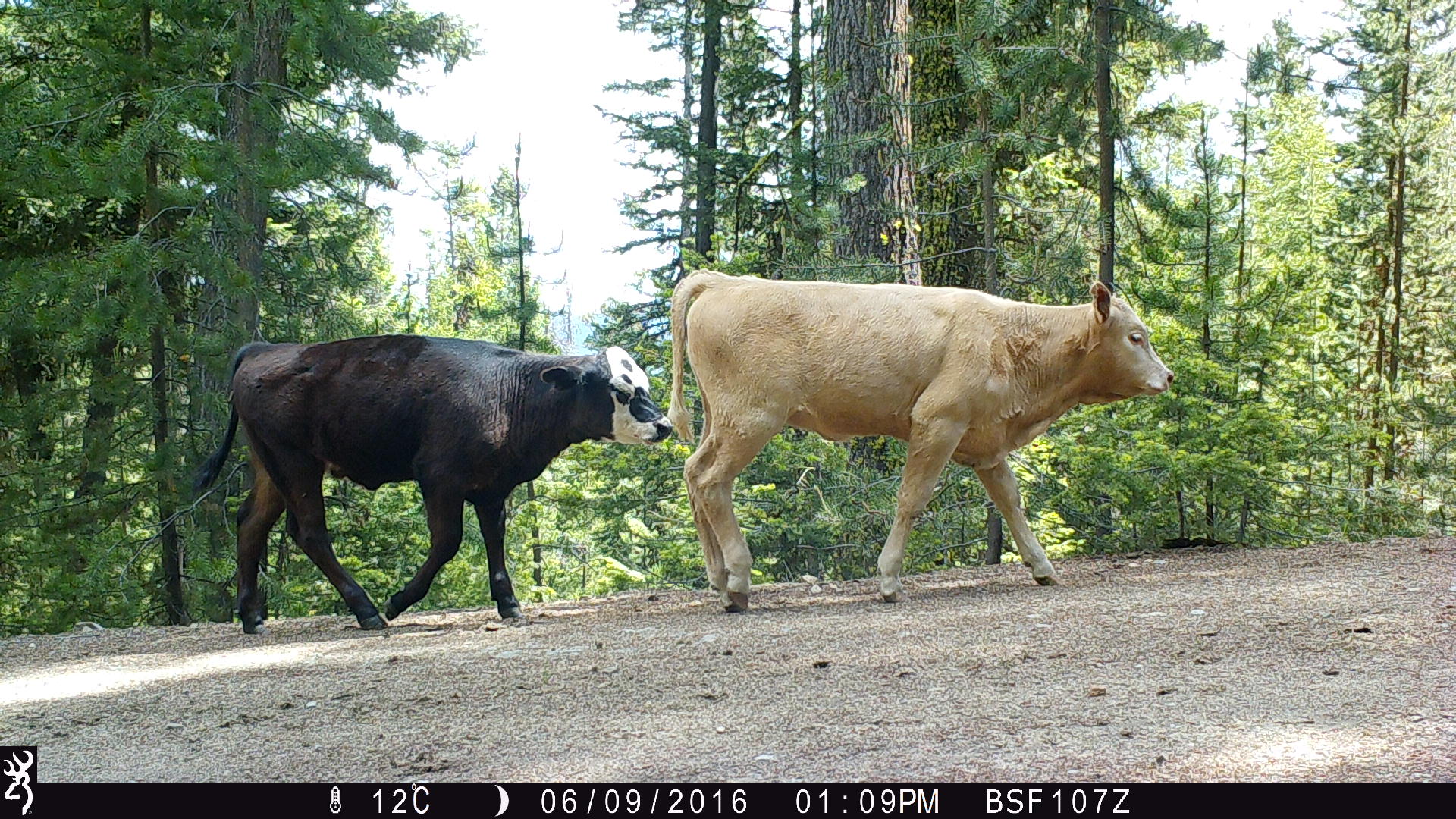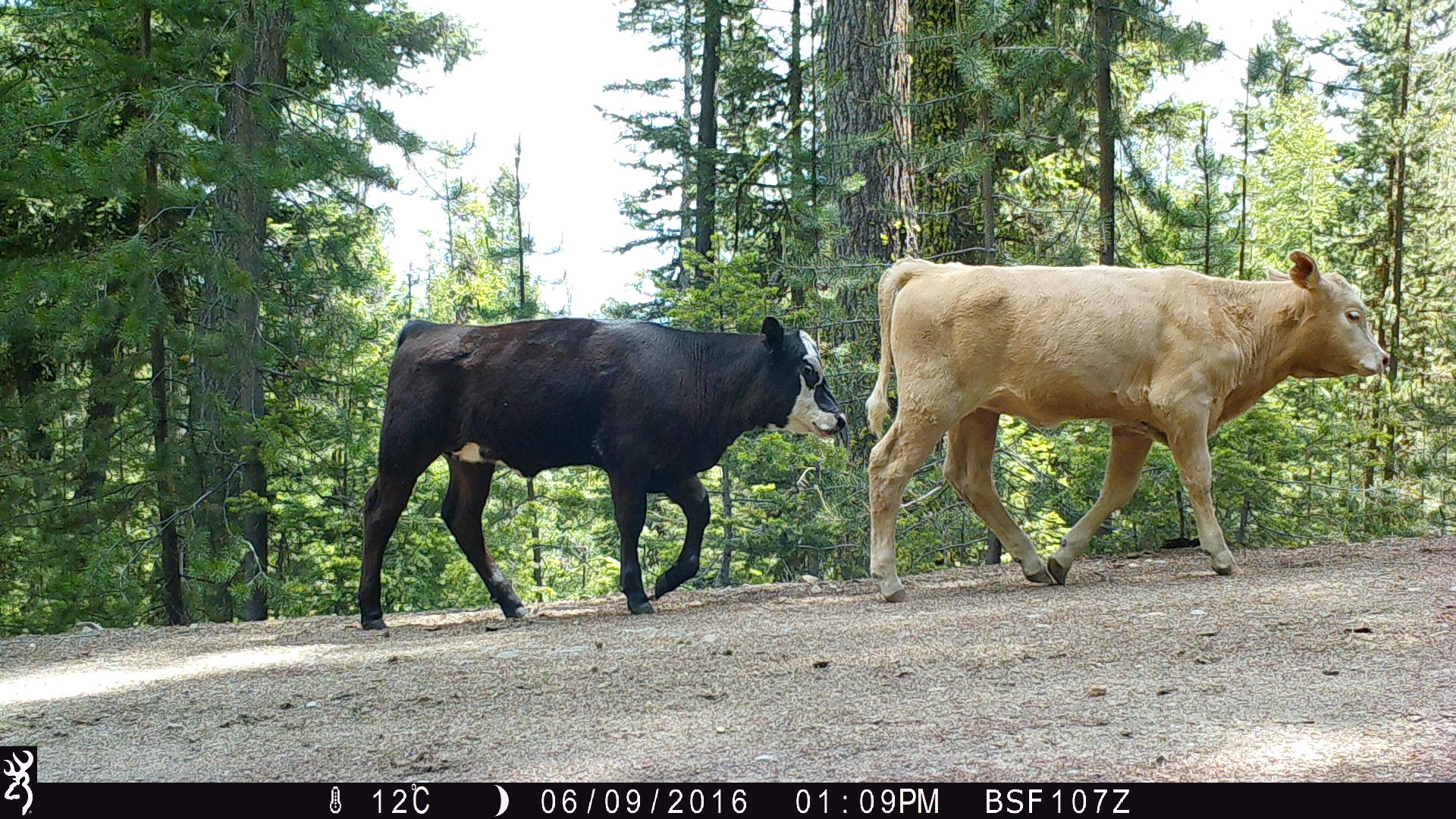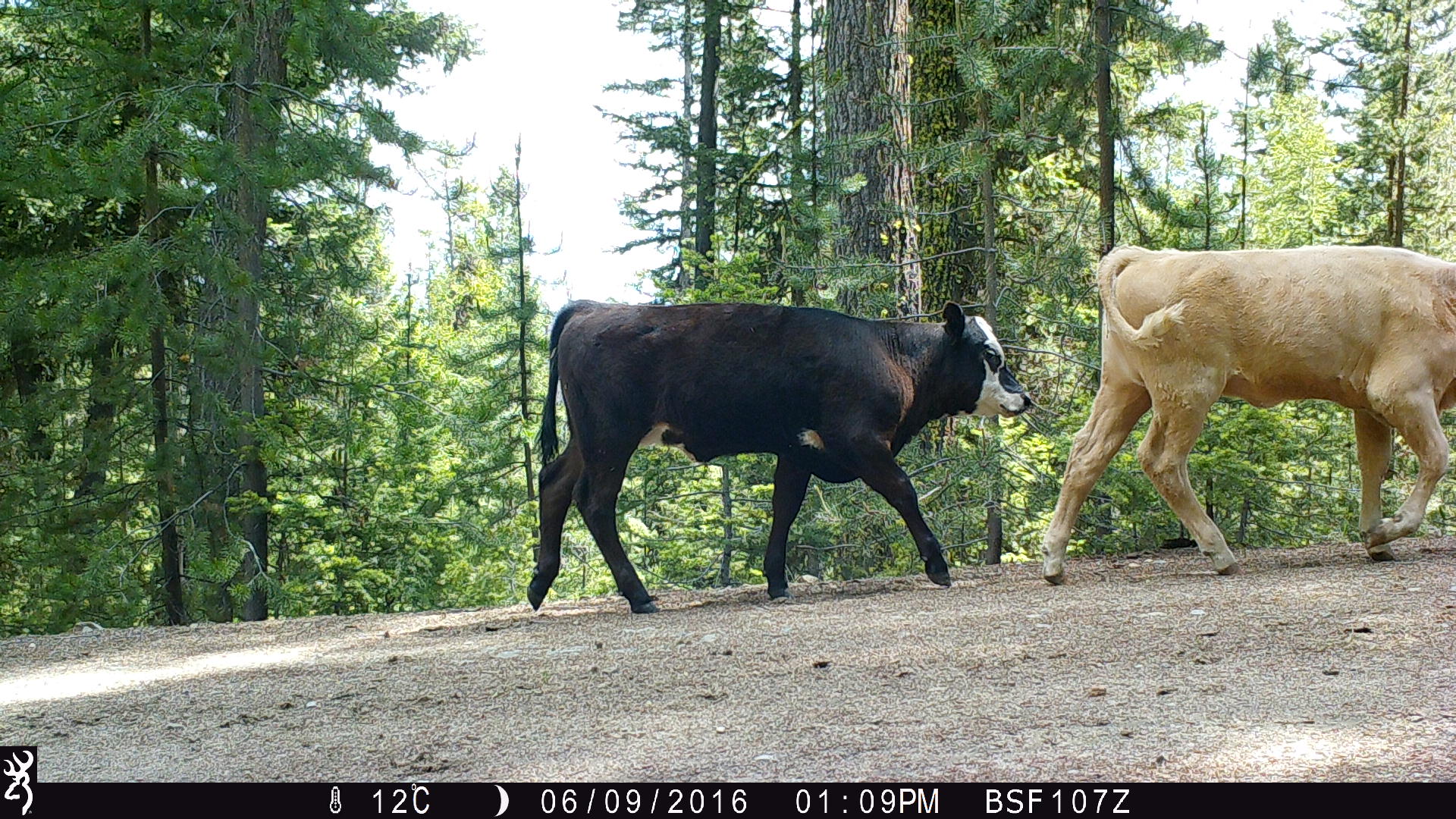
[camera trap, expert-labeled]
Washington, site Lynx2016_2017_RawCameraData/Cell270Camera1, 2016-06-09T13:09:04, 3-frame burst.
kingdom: Animalia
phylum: Chordata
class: Mammalia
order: Artiodactyla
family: Bovidae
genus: Bos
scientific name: Bos taurus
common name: domestic cattle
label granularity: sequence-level